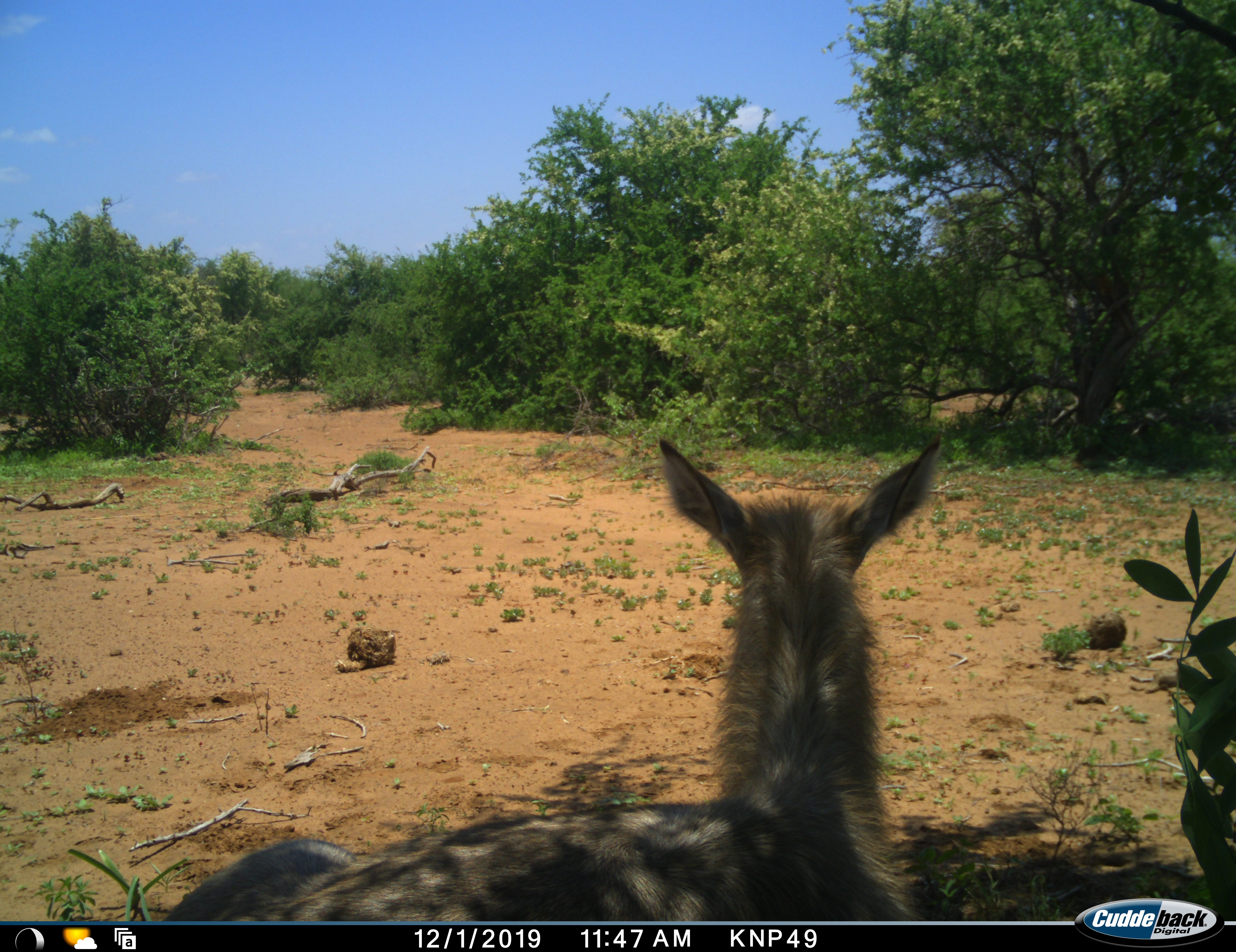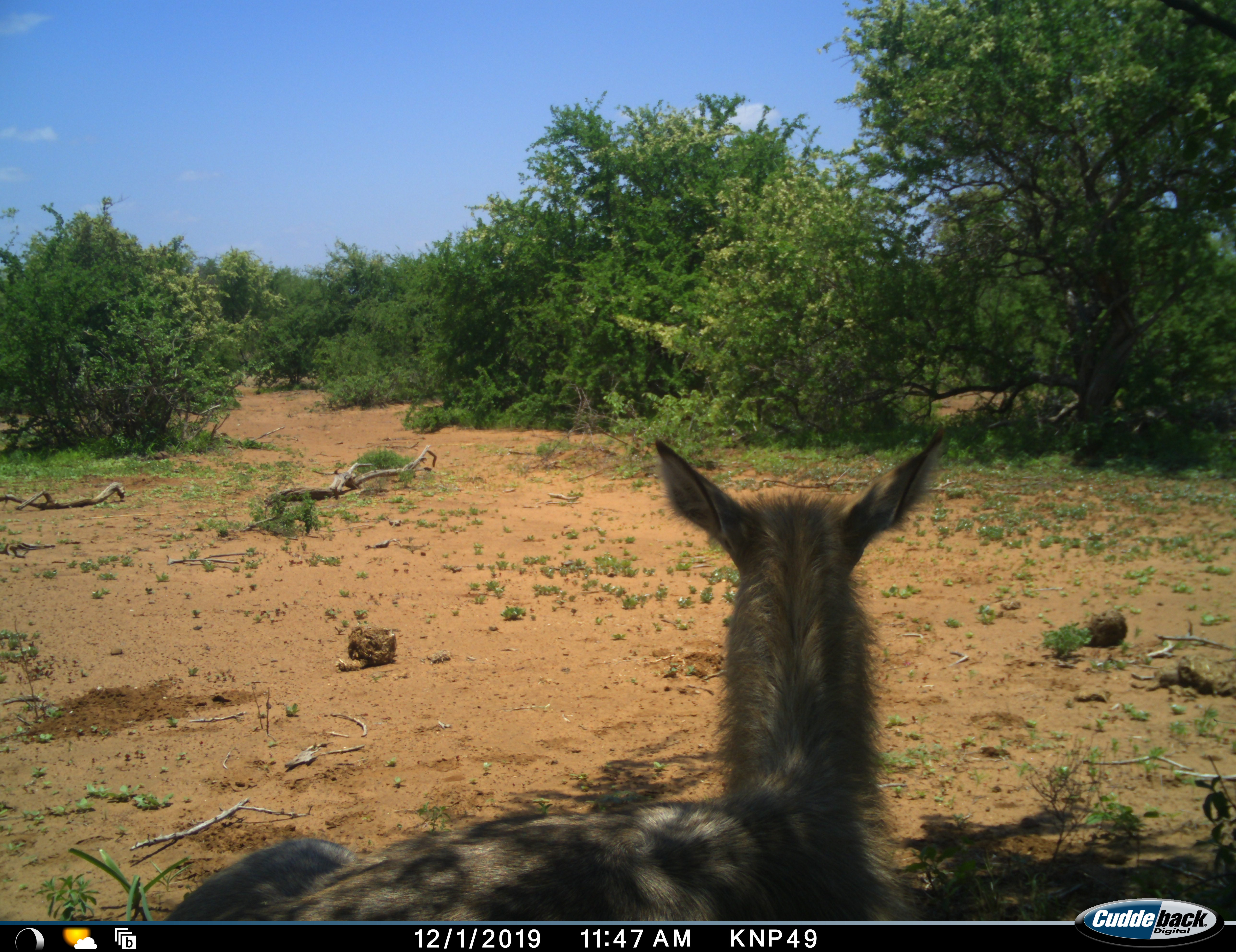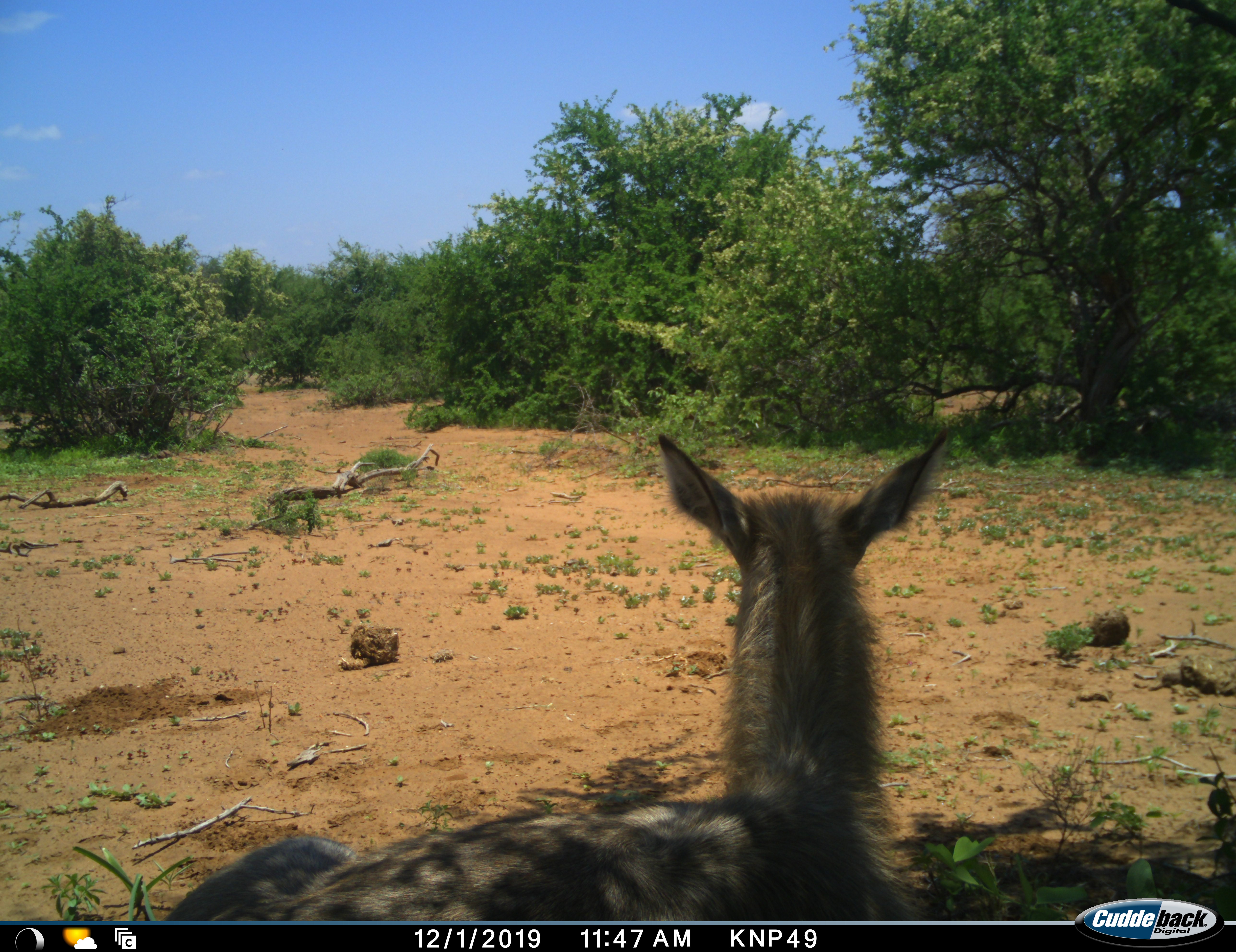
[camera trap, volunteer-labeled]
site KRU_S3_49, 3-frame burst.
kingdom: Animalia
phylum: Chordata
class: Mammalia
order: Artiodactyla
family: Bovidae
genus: Kobus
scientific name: Kobus ellipsiprymnus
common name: waterbuck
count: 1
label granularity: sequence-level